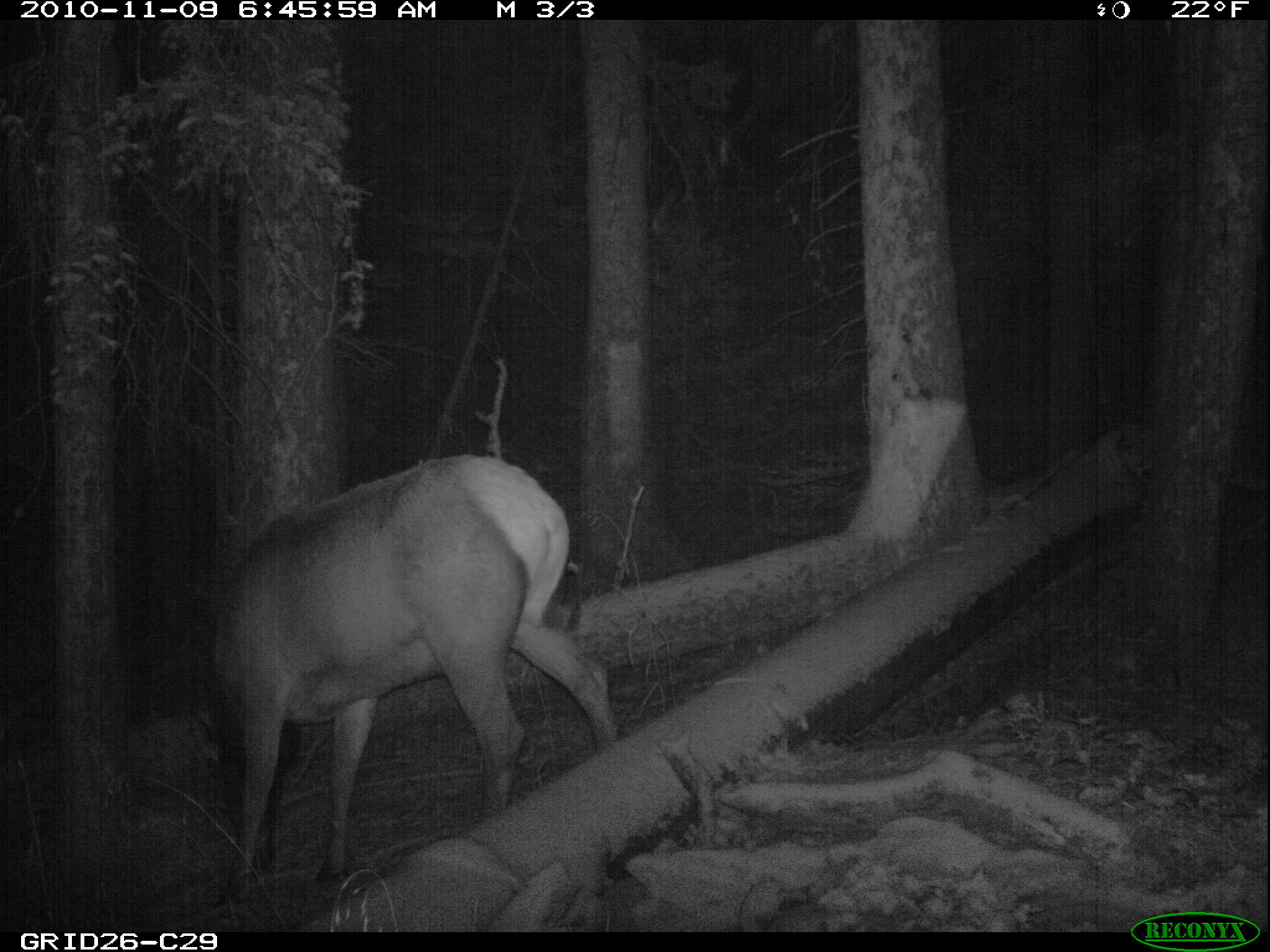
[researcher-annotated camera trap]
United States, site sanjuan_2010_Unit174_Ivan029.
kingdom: Animalia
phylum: Chordata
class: Mammalia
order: Artiodactyla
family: Cervidae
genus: Cervus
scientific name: Cervus elaphus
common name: red deer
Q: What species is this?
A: Cervus elaphus (red deer).